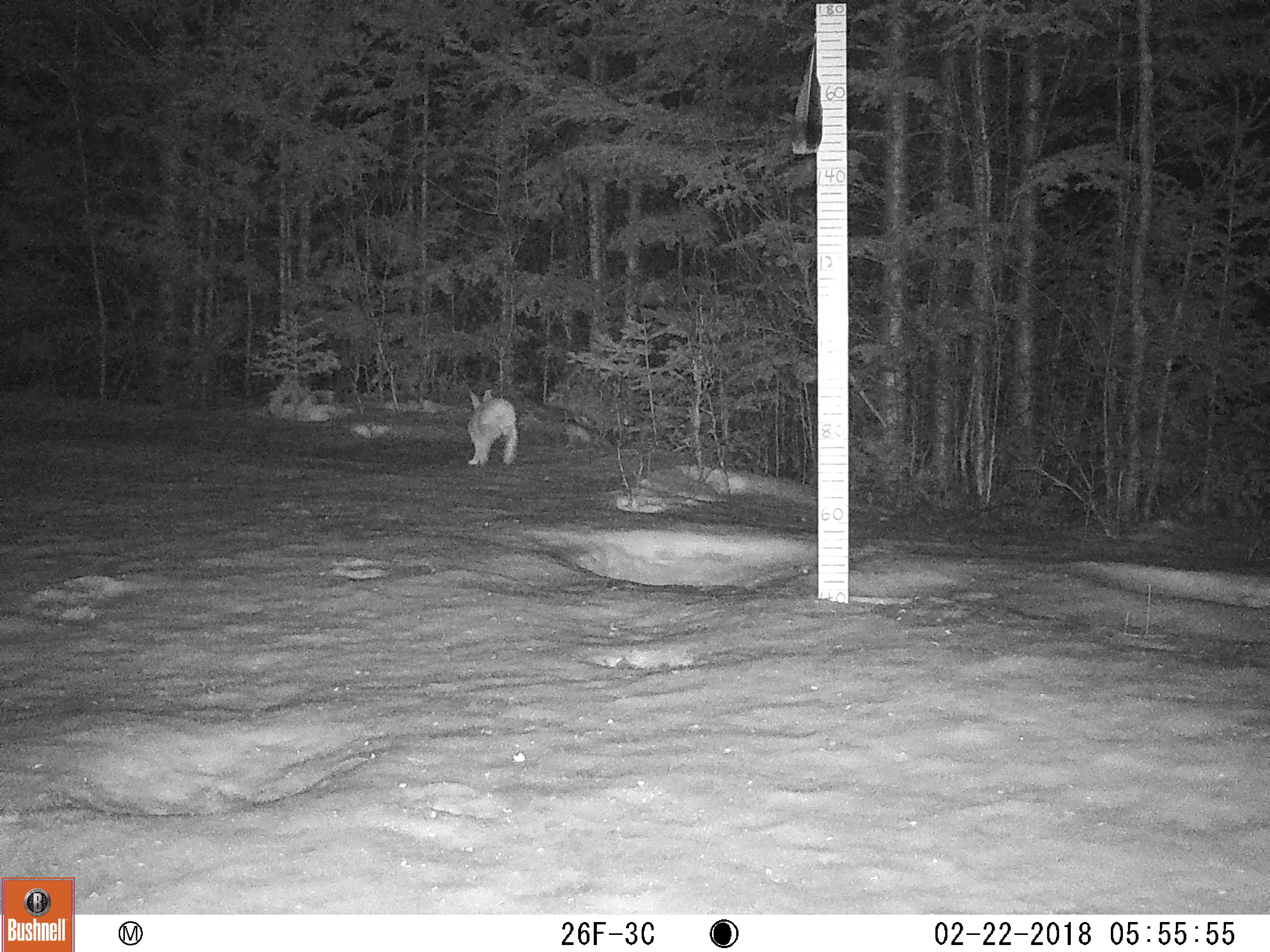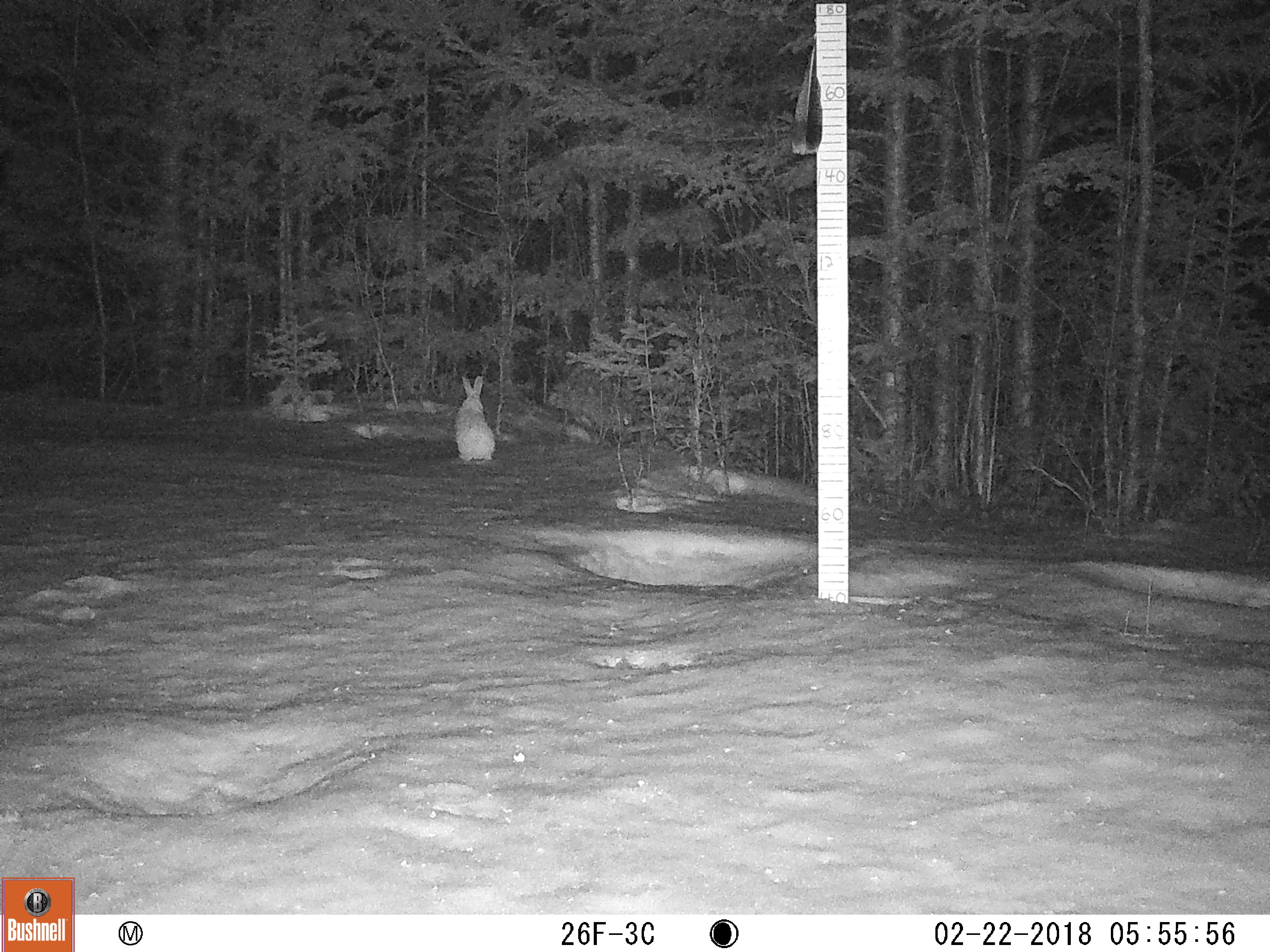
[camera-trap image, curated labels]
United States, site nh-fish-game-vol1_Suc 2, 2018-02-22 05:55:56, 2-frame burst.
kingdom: Animalia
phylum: Chordata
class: Mammalia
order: Lagomorpha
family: Leporidae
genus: Lepus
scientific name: Lepus americanus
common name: snowshoe hare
Snowshoe hare (Lepus americanus).